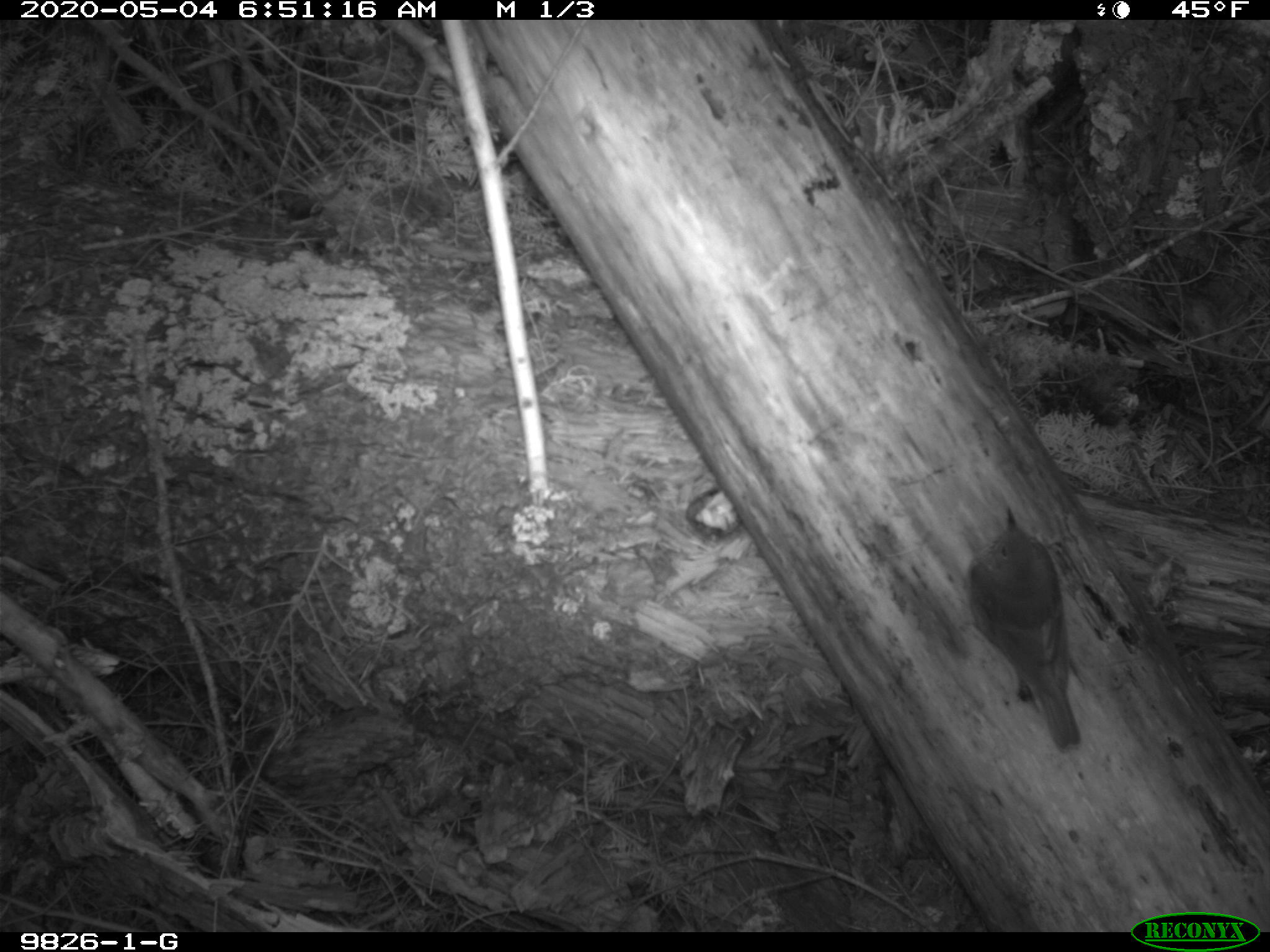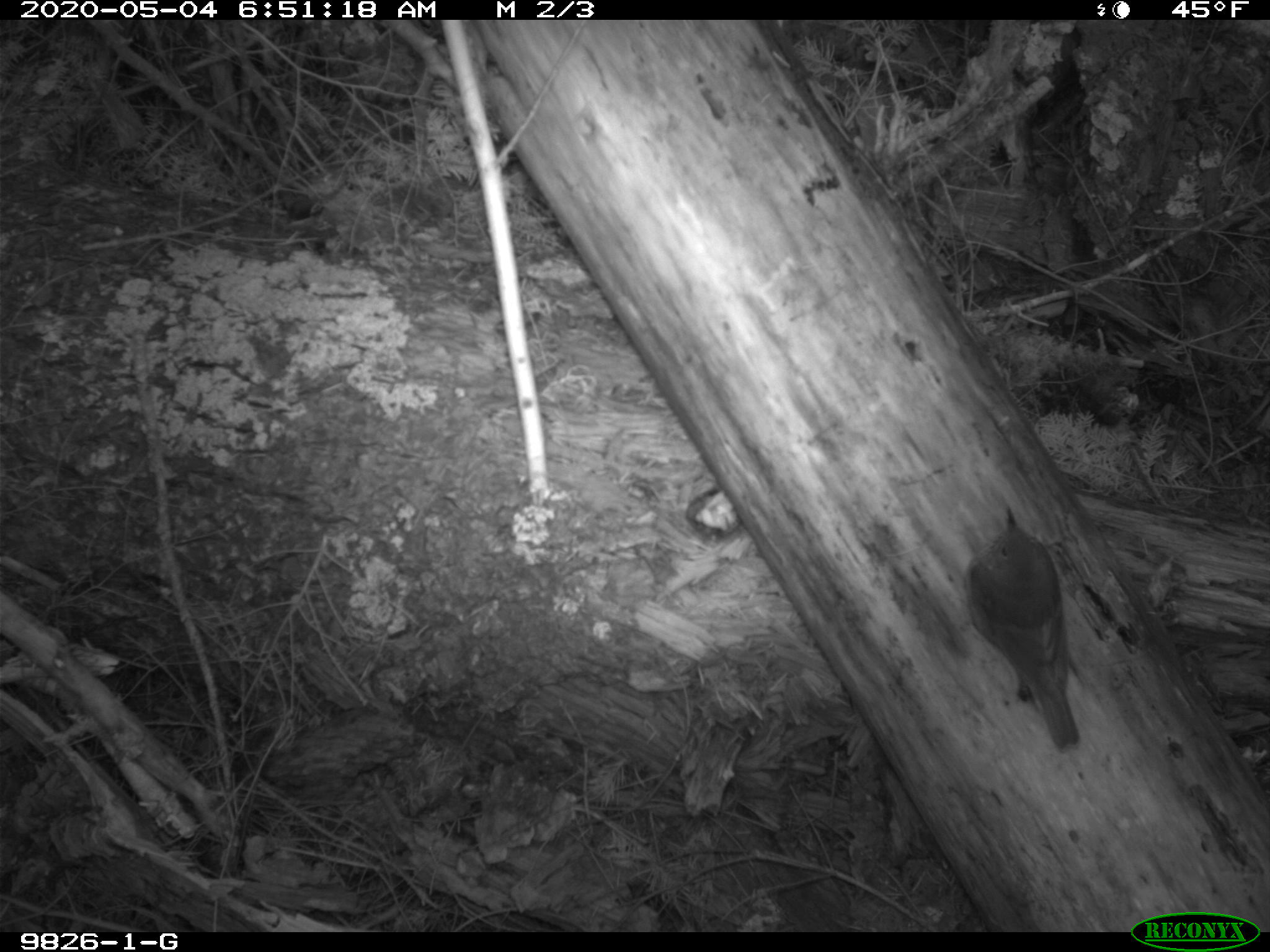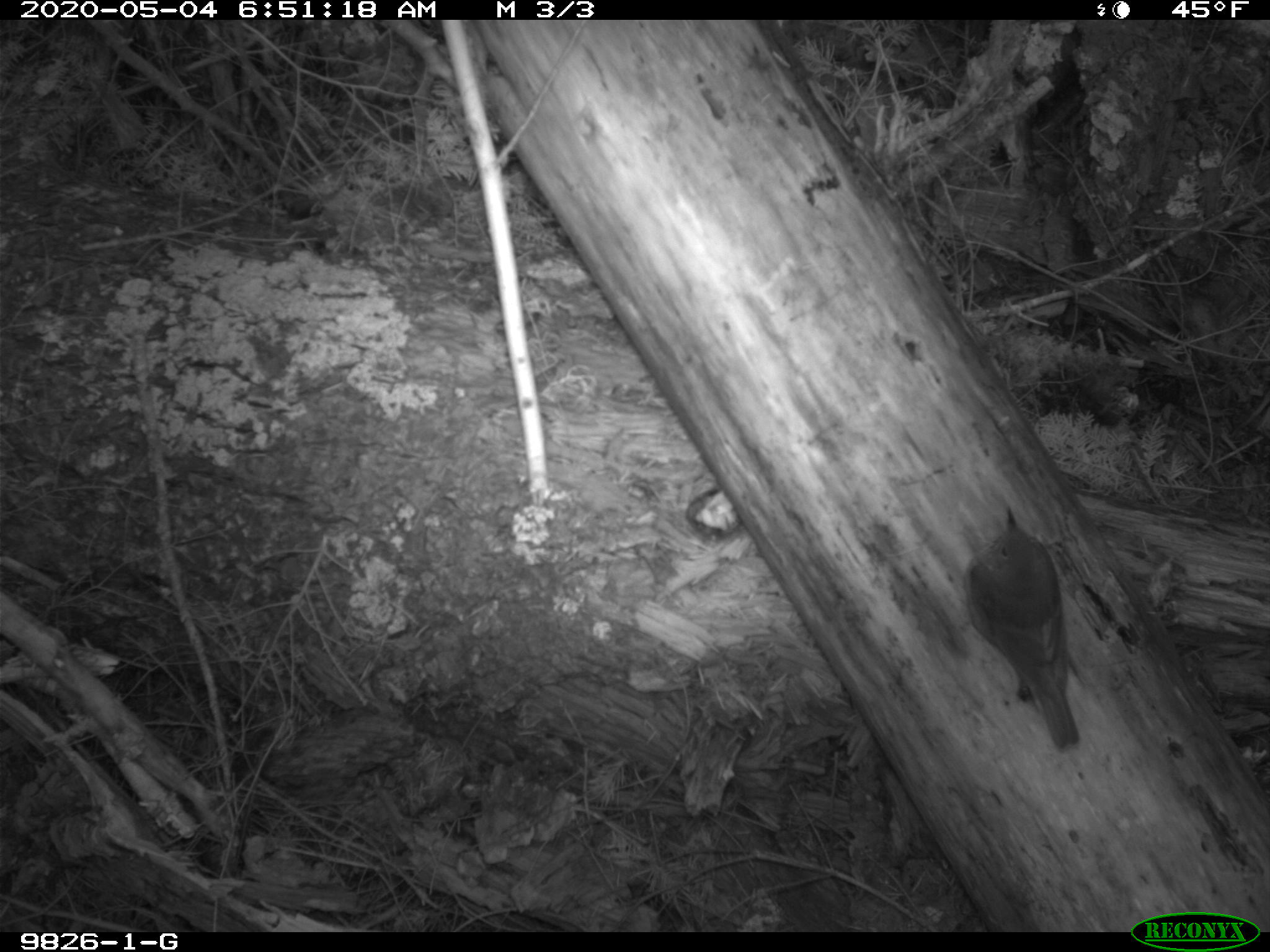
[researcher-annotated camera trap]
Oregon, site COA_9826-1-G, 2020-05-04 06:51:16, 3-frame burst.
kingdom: Animalia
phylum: Chordata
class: Aves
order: Passeriformes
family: Turdidae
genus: Catharus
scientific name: Catharus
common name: brown thrushes and nightingale-thrushes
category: catharus species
Catharus species (brown thrushes and nightingale-thrushes) (Catharus).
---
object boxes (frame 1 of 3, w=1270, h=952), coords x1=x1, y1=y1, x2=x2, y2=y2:
catharus species: x1=954, y1=493, x2=1094, y2=763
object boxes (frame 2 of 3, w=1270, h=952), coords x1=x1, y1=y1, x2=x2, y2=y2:
catharus species: x1=950, y1=496, x2=1095, y2=763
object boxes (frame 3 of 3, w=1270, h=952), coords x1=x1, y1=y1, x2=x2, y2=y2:
catharus species: x1=951, y1=497, x2=1095, y2=758